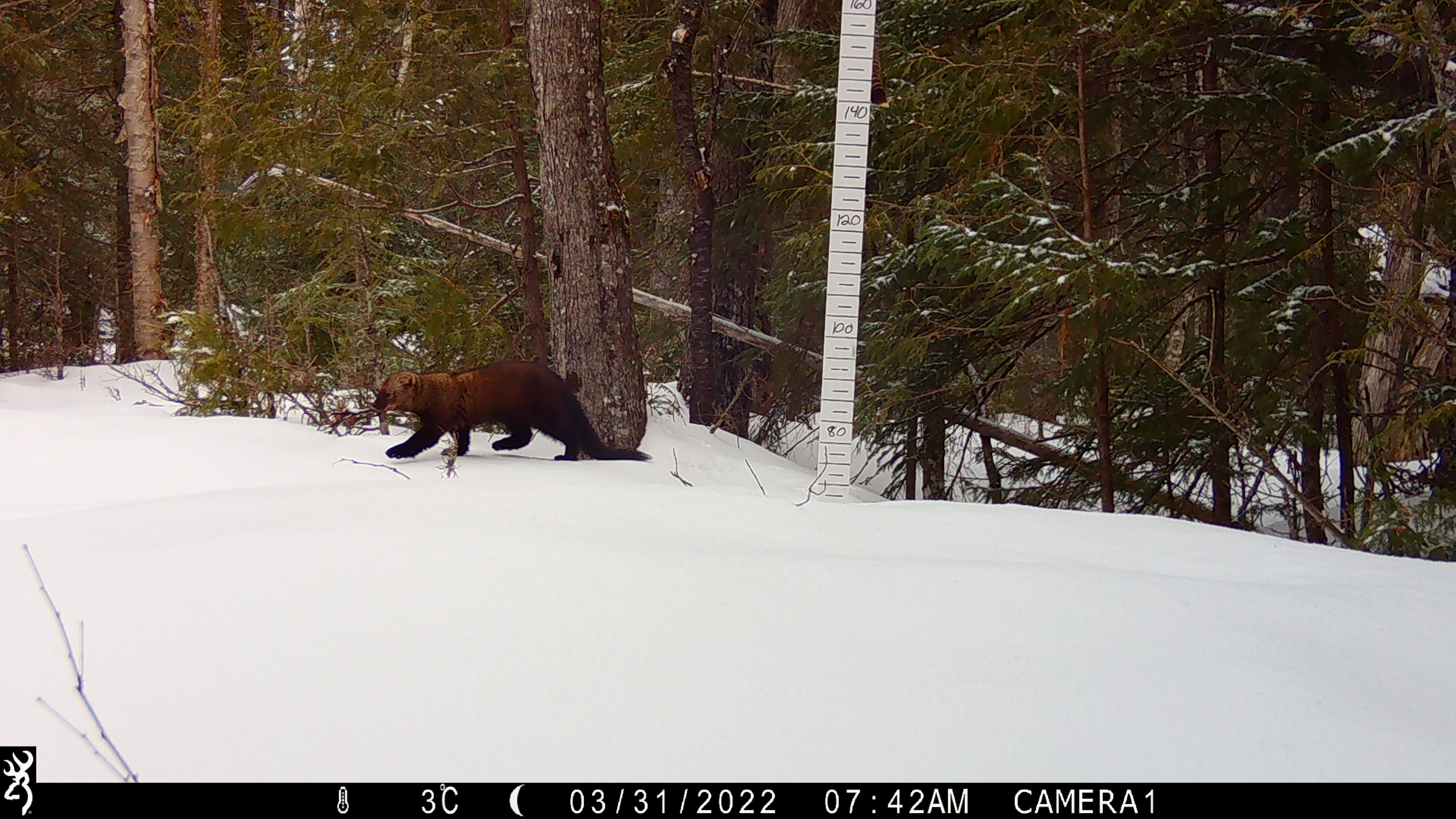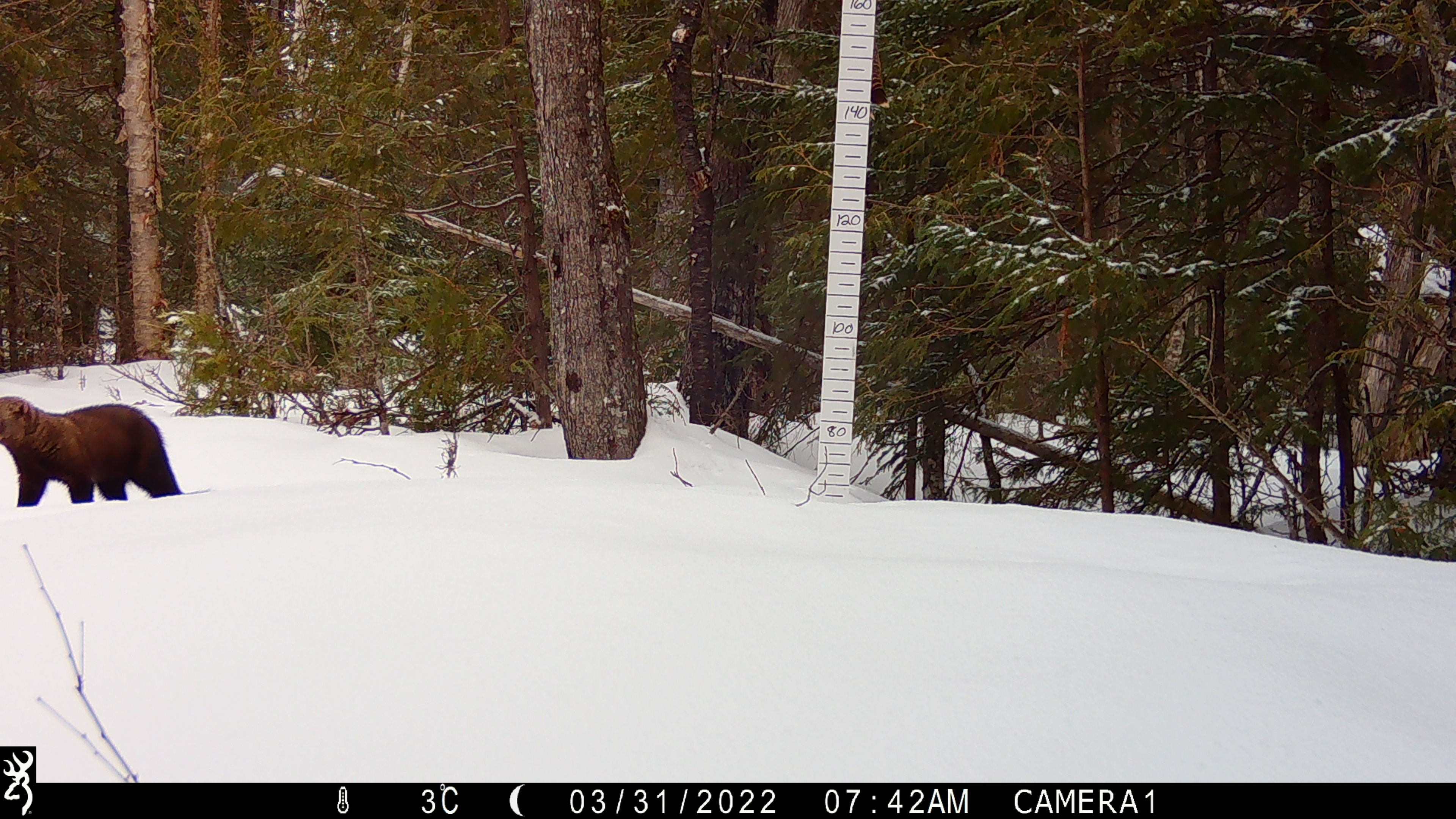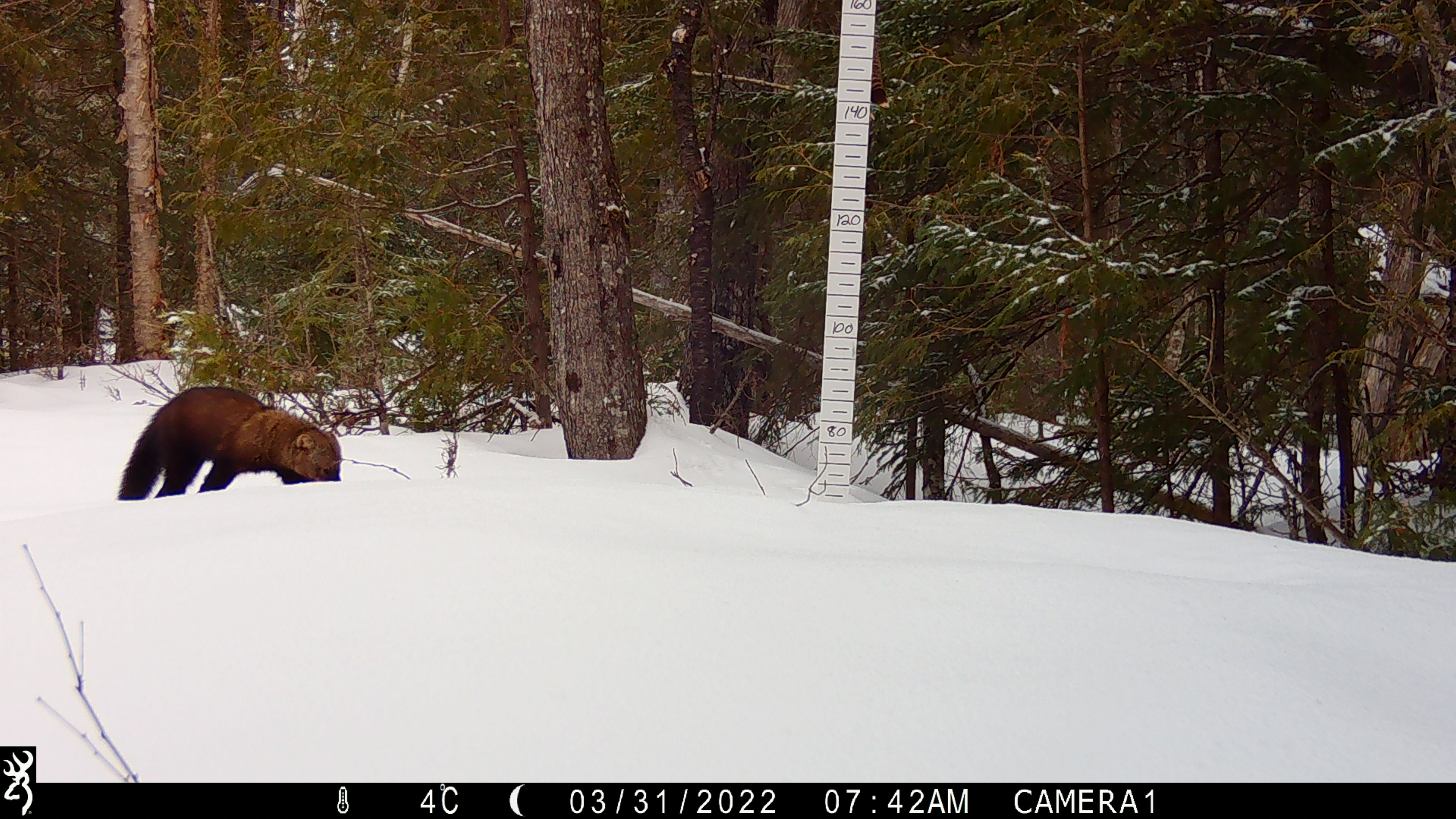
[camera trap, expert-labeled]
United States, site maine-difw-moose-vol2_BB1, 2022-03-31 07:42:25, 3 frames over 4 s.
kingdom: Animalia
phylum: Chordata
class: Mammalia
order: Carnivora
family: Mustelidae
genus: Pekania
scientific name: Pekania pennanti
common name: fisher